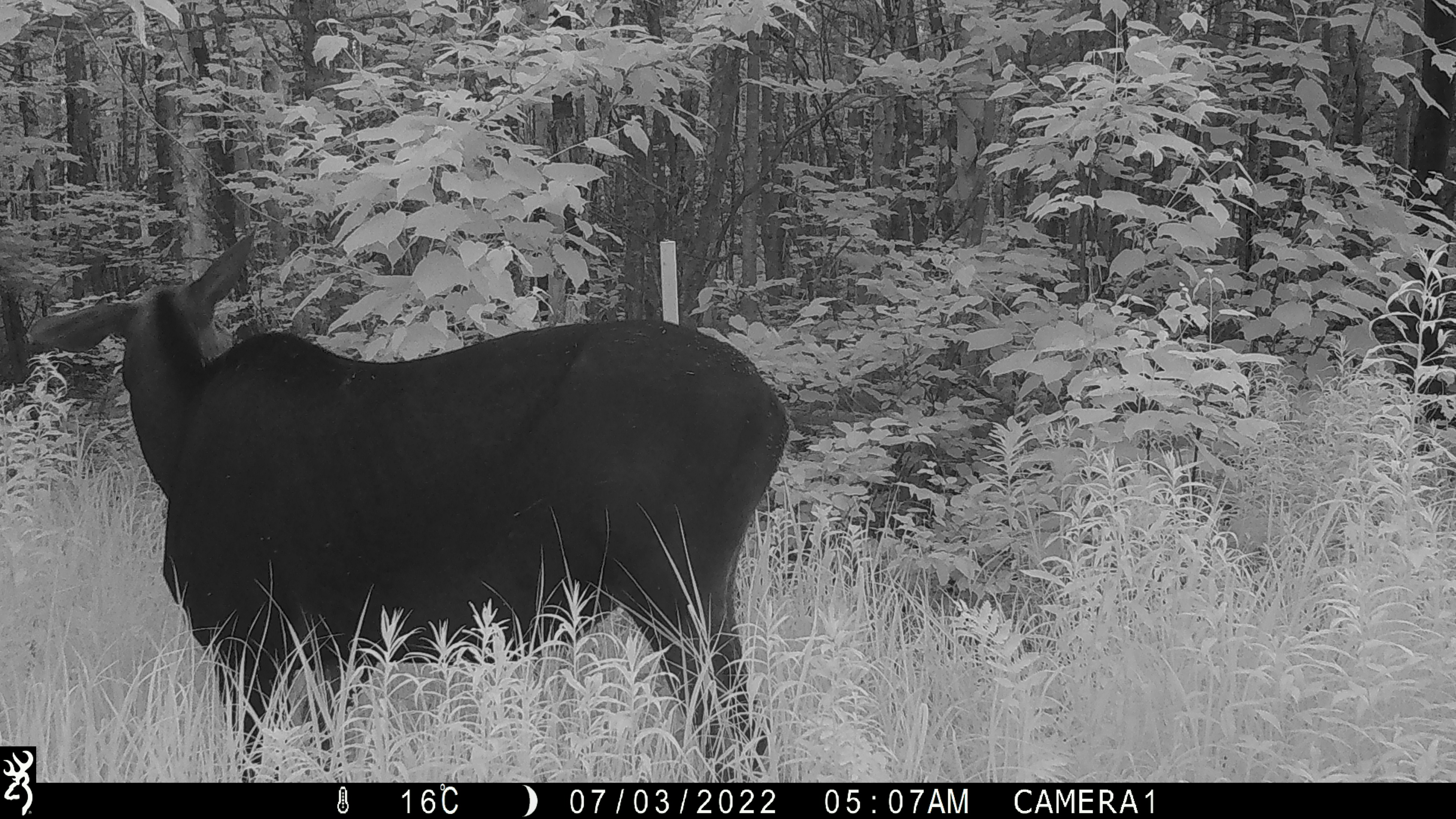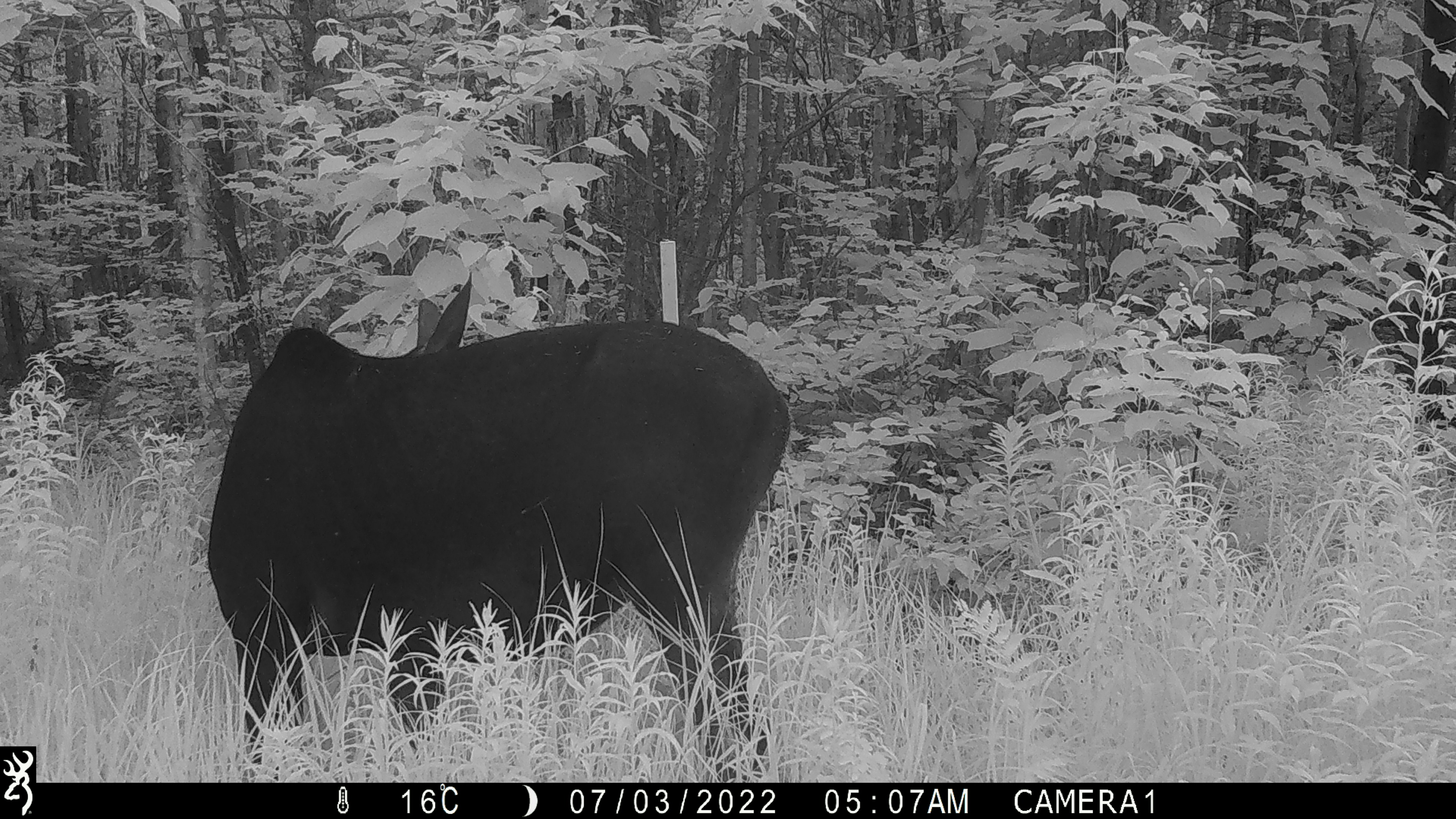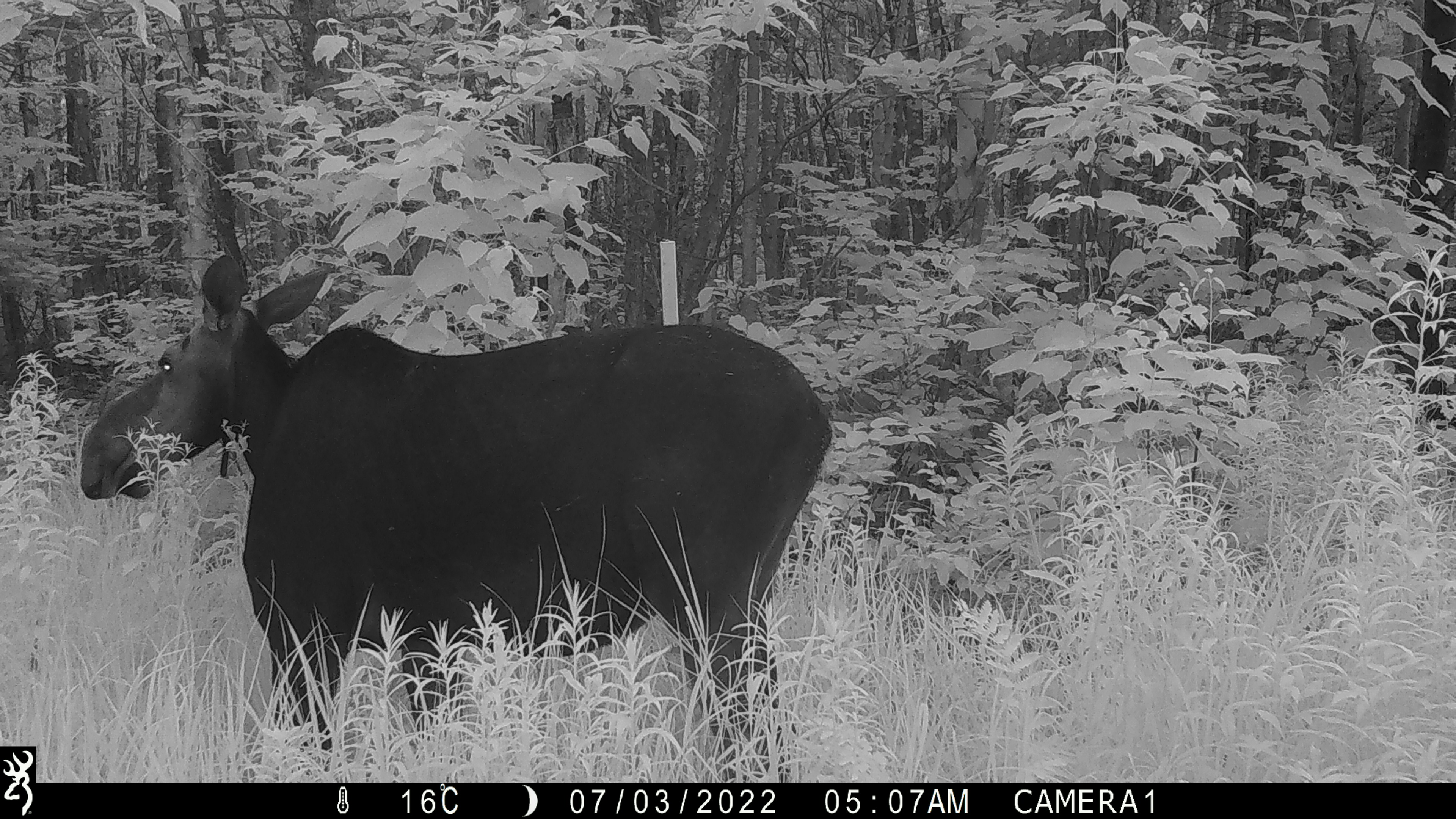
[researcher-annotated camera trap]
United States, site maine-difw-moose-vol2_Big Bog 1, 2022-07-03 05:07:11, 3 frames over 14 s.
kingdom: Animalia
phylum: Chordata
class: Mammalia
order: Artiodactyla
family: Cervidae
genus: Alces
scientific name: Alces alces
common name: moose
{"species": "moose (Alces alces)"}